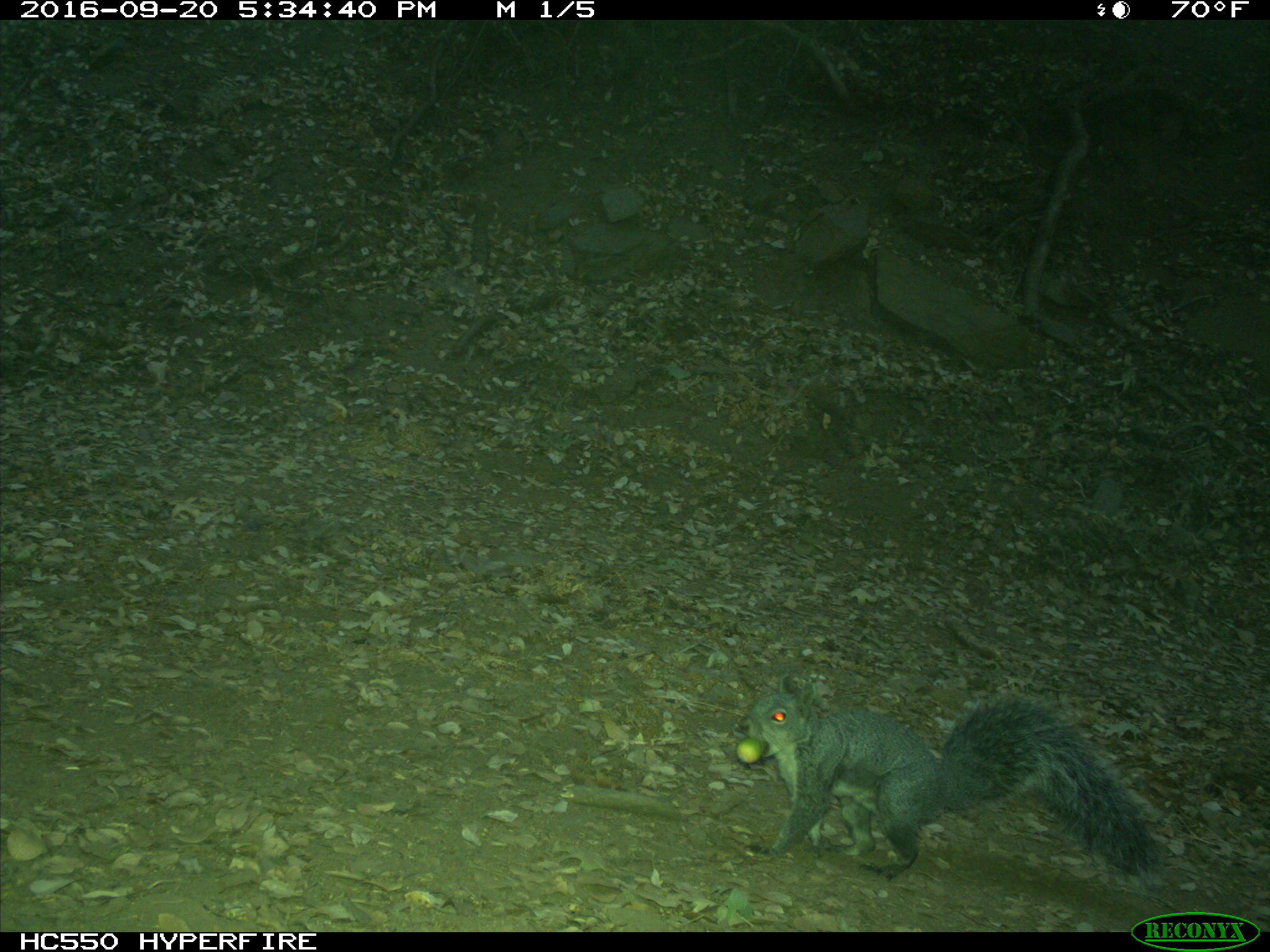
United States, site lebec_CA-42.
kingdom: Animalia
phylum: Chordata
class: Mammalia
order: Rodentia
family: Sciuridae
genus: Sciurus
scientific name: Sciurus carolinensis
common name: eastern gray squirrel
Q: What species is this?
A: Sciurus carolinensis (eastern gray squirrel).